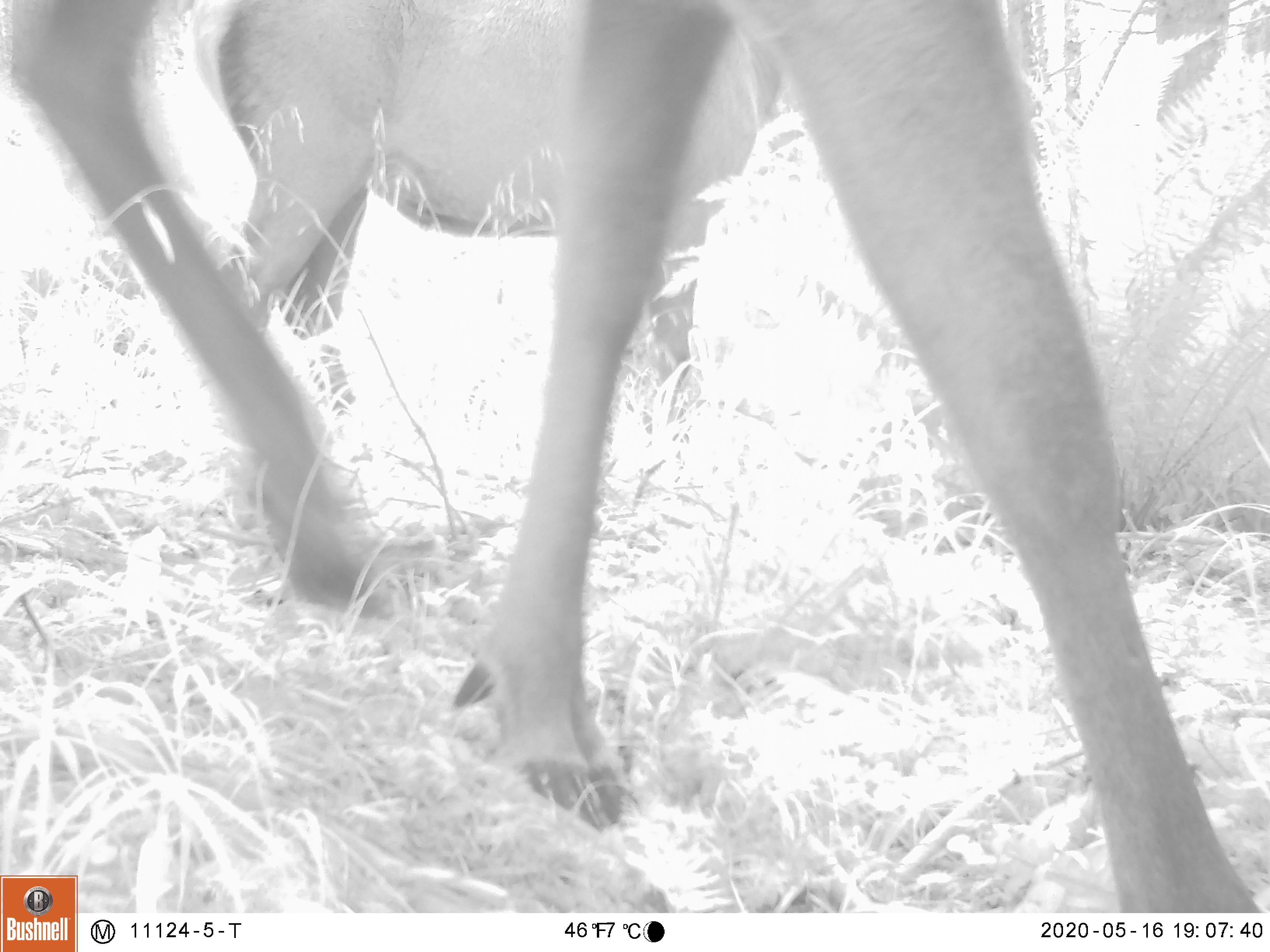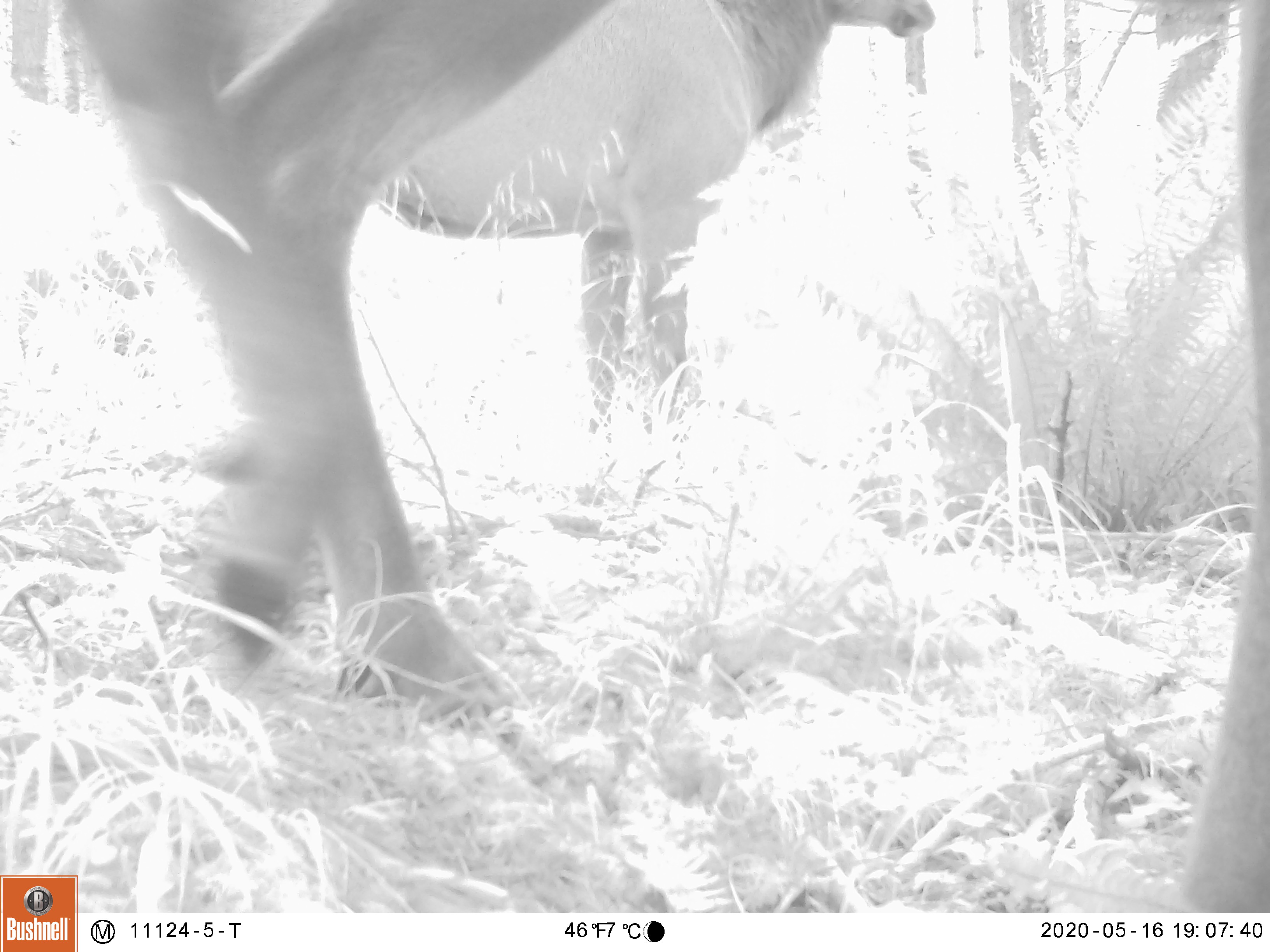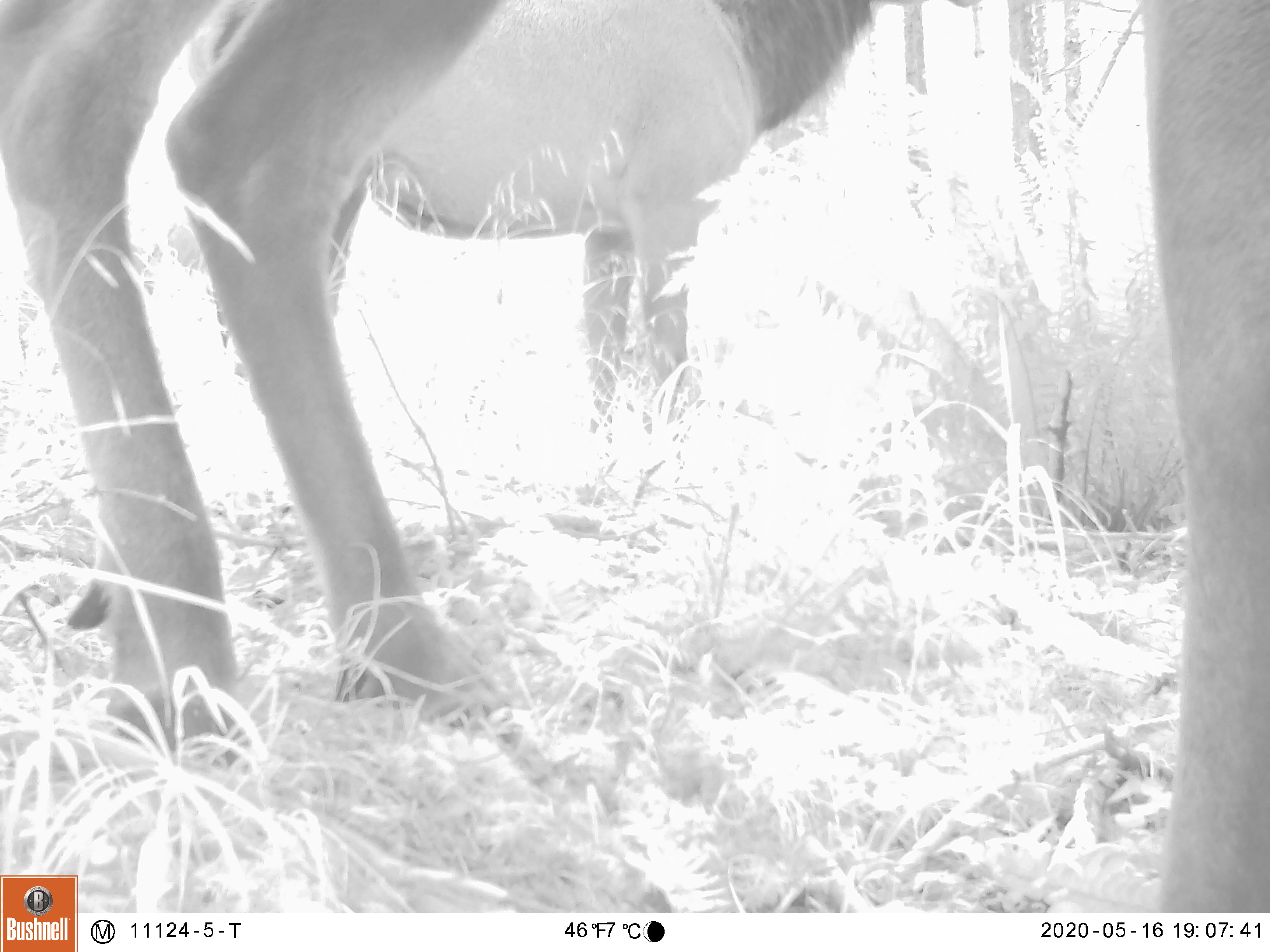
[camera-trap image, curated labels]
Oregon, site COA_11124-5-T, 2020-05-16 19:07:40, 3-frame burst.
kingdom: Animalia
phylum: Chordata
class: Mammalia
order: Artiodactyla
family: Cervidae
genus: Cervus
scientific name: Cervus canadensis roosevelti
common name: roosevelt elk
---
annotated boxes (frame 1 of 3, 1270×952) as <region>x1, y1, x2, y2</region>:
roosevelt elk: <region>7, 3, 1226, 869</region>; <region>179, 0, 783, 408</region>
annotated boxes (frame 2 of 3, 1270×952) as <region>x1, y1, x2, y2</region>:
roosevelt elk: <region>380, 1, 944, 439</region>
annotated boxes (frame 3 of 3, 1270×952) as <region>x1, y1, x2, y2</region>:
roosevelt elk: <region>0, 0, 1259, 864</region>; <region>333, 1, 887, 428</region>